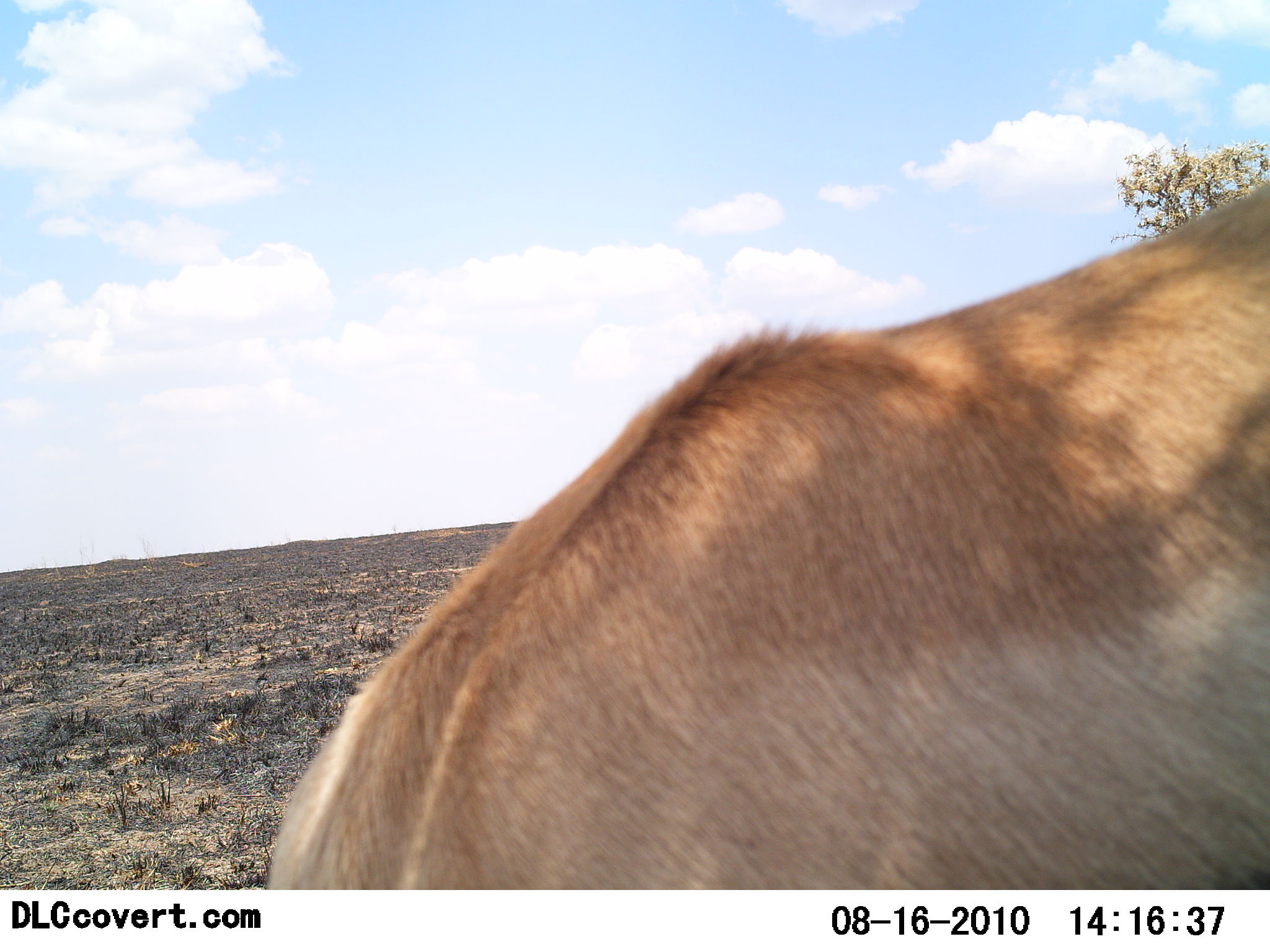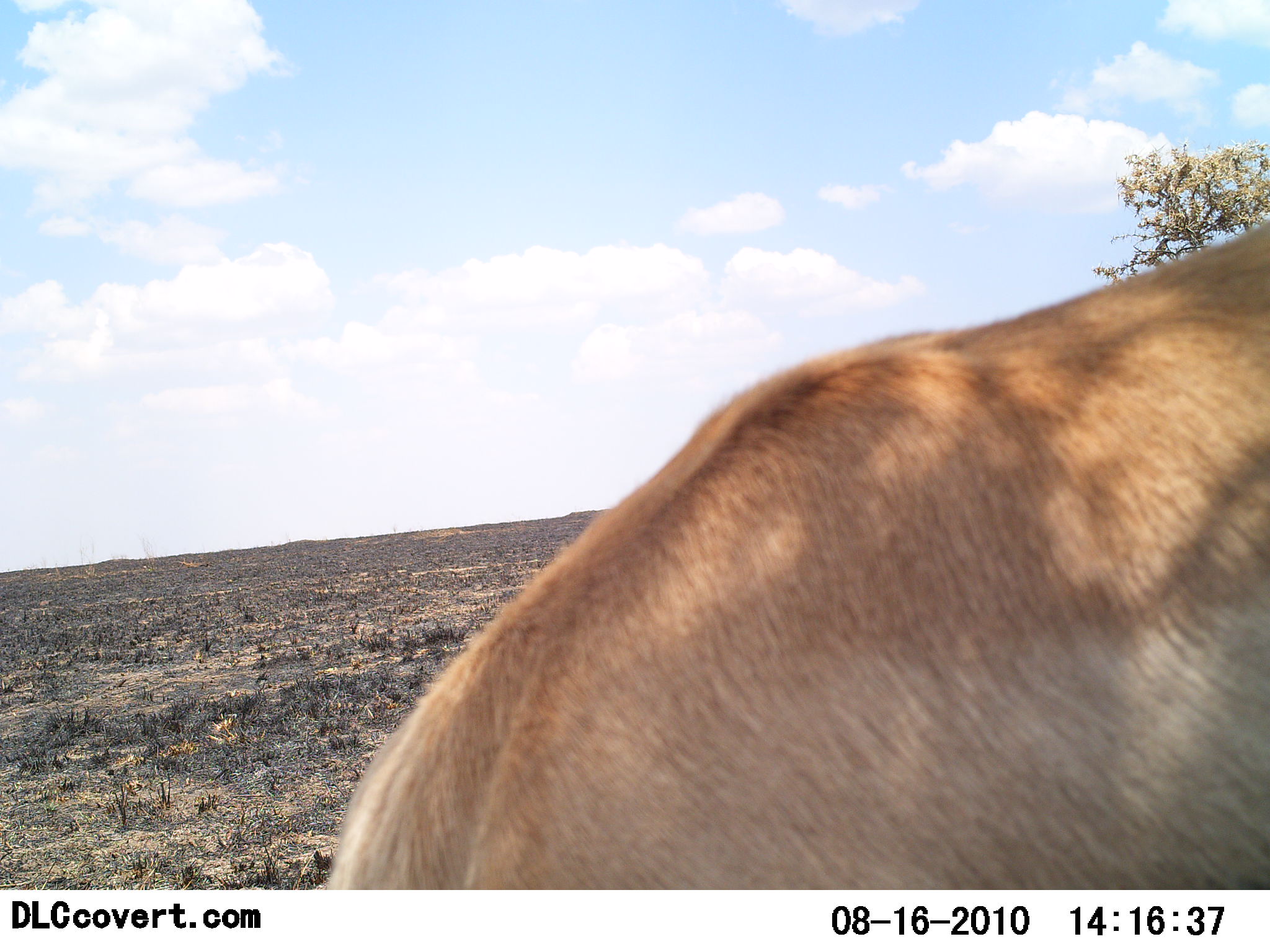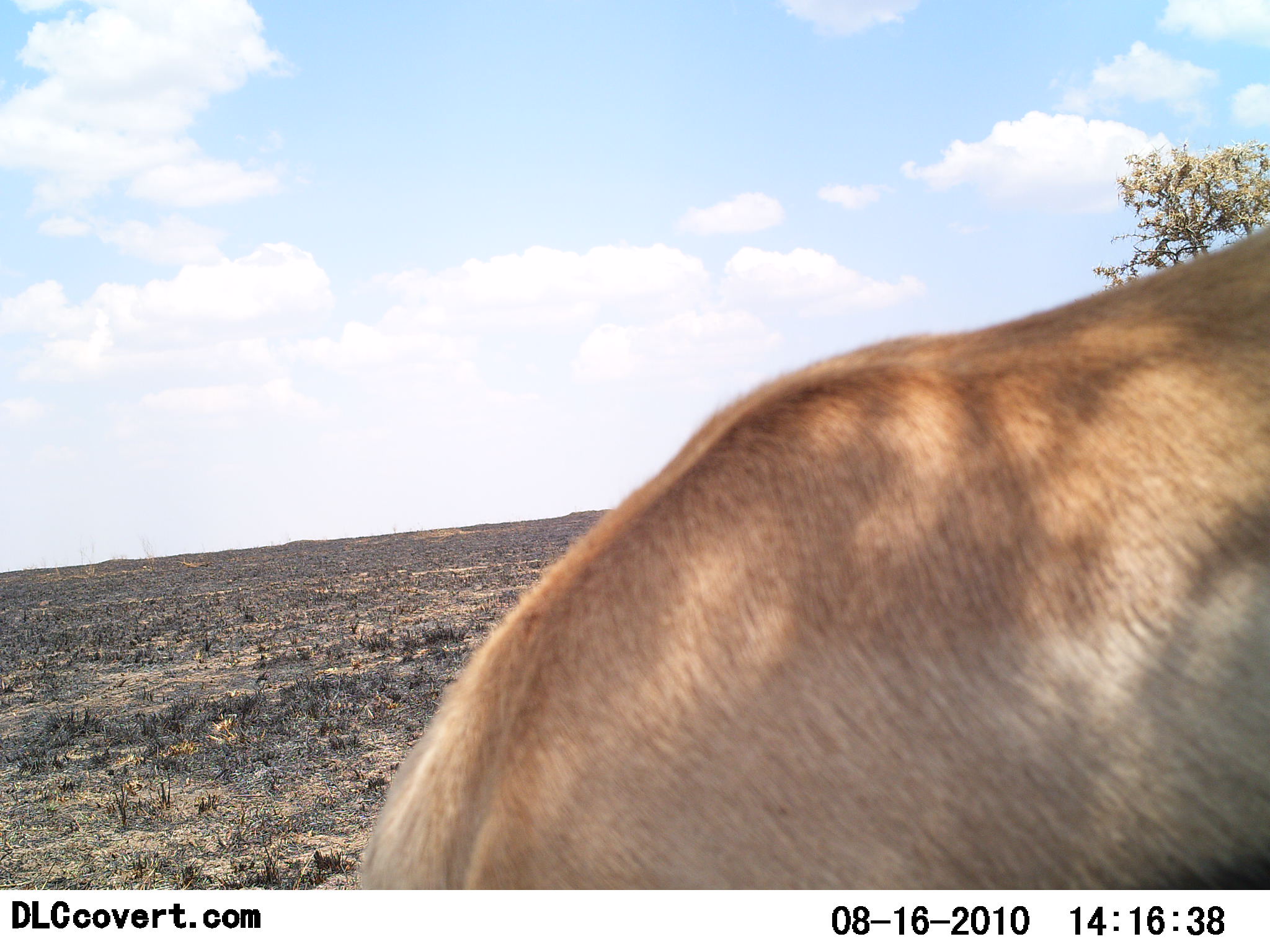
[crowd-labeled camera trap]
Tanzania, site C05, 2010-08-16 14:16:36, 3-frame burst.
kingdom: Animalia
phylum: Chordata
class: Mammalia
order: Artiodactyla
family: Bovidae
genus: Eudorcas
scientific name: Eudorcas thomsonii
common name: thomson's gazelle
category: gazellethomsons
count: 1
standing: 82%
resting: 0%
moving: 9%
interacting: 0%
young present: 0%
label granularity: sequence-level